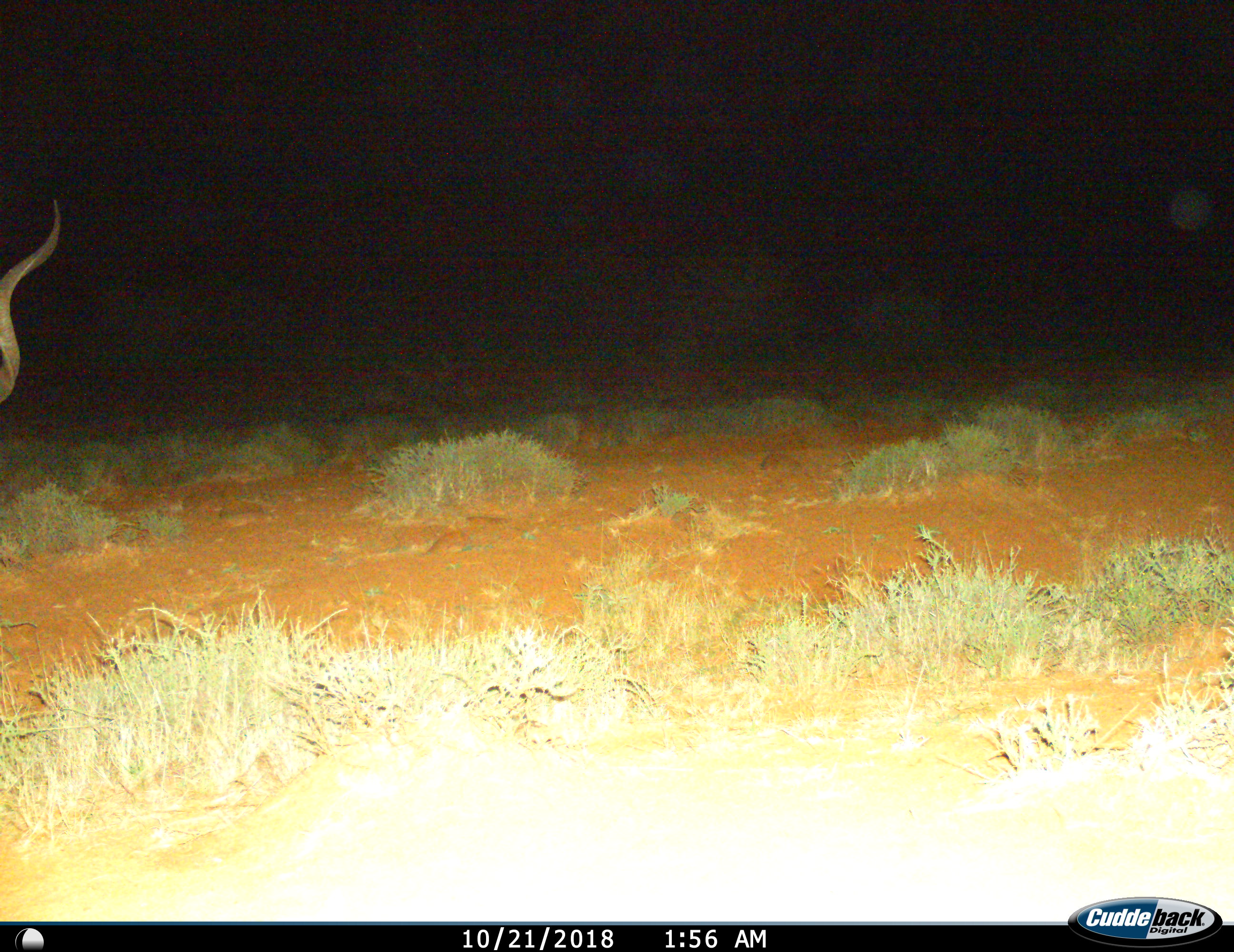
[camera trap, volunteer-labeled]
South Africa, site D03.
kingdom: Animalia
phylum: Chordata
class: Mammalia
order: Artiodactyla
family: Bovidae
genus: Tragelaphus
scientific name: Tragelaphus strepsiceros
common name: greater kudu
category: kudu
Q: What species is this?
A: Kudu (greater kudu) (Tragelaphus strepsiceros).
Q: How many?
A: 1.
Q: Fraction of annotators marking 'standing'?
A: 80%.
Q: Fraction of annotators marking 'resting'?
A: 0%.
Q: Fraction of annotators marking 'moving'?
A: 20%.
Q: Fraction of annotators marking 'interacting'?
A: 0%.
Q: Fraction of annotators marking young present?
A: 0%.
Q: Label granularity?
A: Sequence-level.